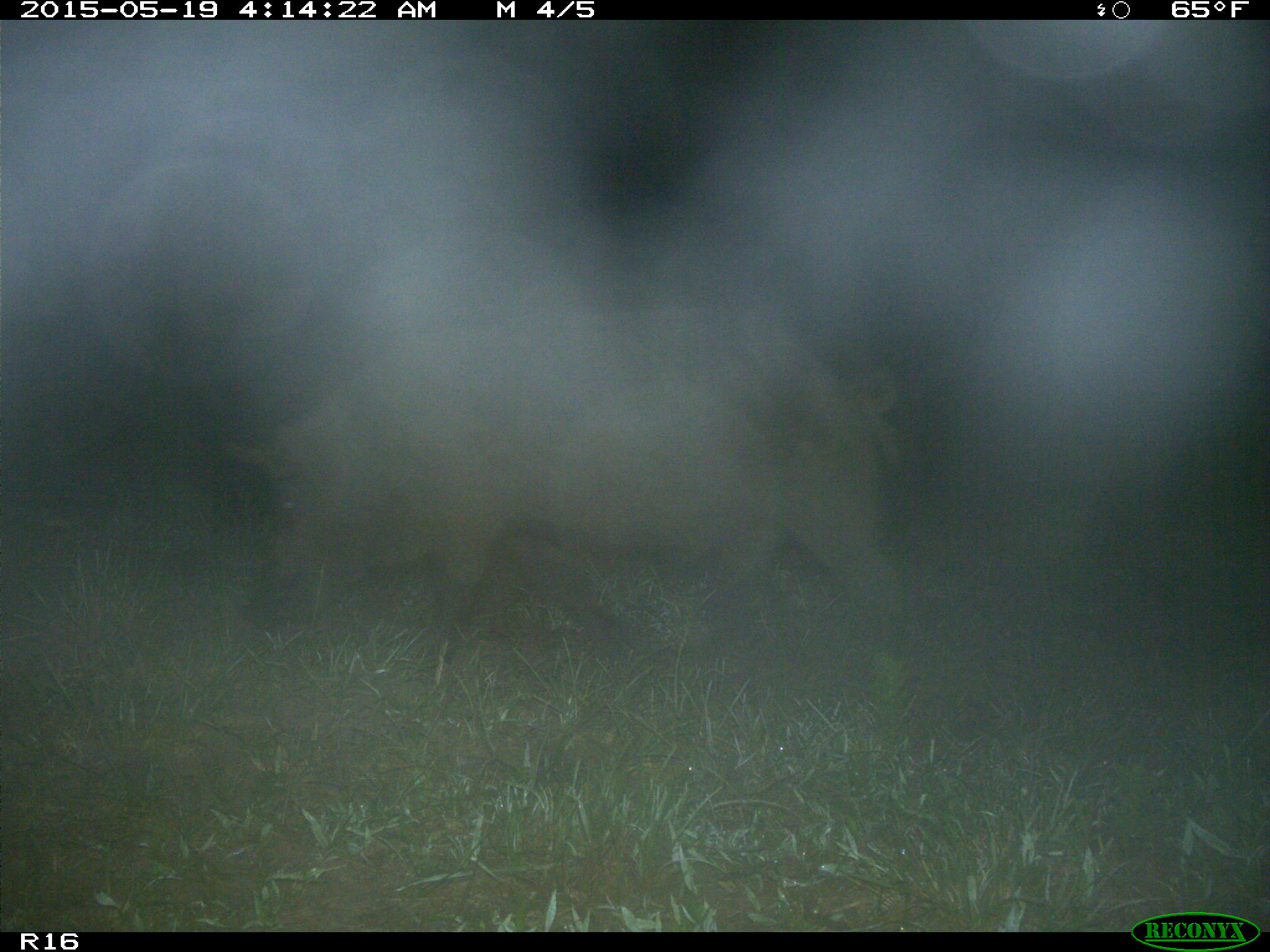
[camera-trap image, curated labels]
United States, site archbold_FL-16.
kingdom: Animalia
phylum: Chordata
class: Mammalia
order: Artiodactyla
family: Suidae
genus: Sus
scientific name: Sus scrofa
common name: wild boar